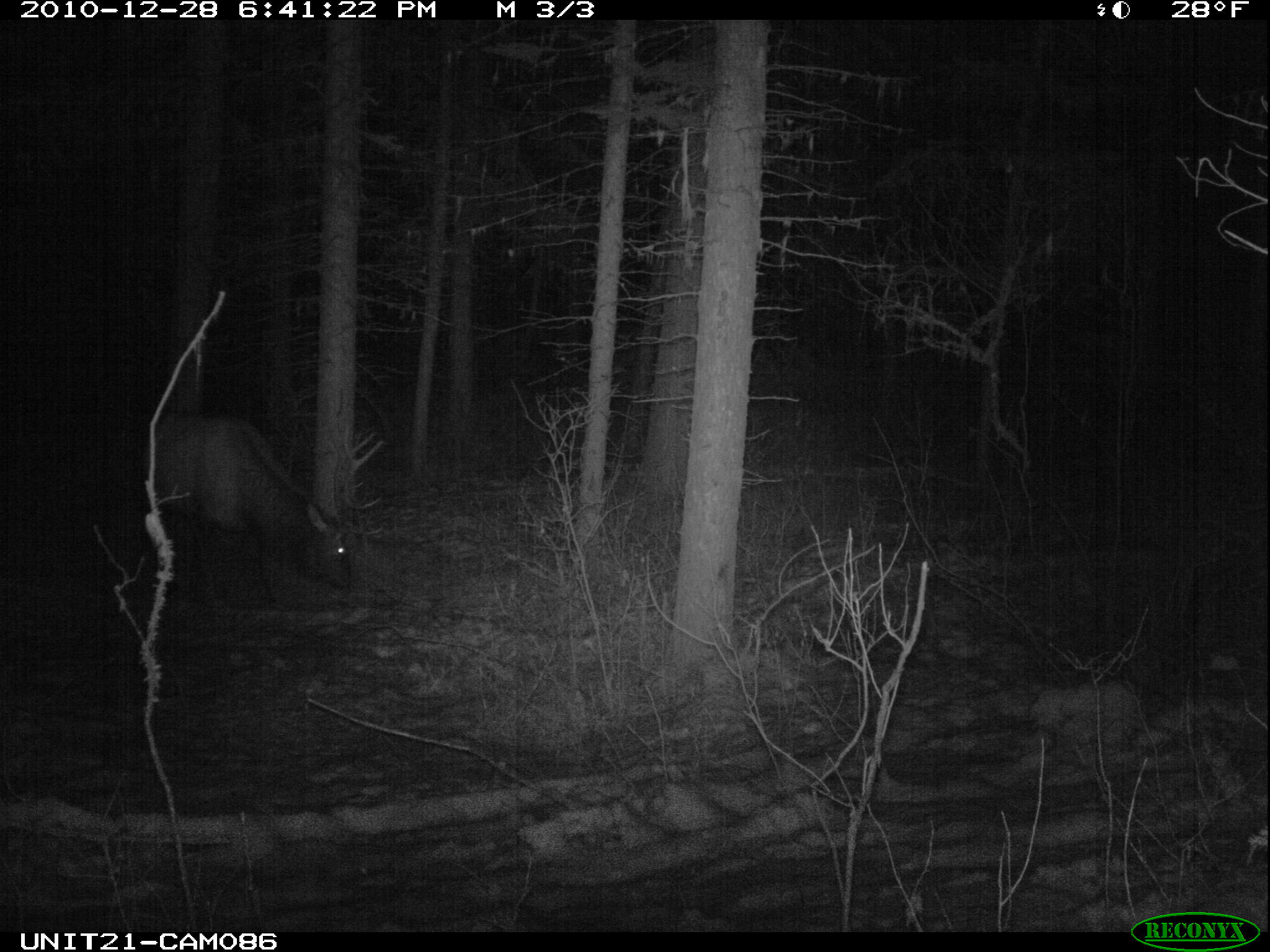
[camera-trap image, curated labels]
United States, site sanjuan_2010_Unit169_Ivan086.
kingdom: Animalia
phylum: Chordata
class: Mammalia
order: Artiodactyla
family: Cervidae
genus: Cervus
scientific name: Cervus elaphus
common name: red deer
Cervus elaphus (red deer).